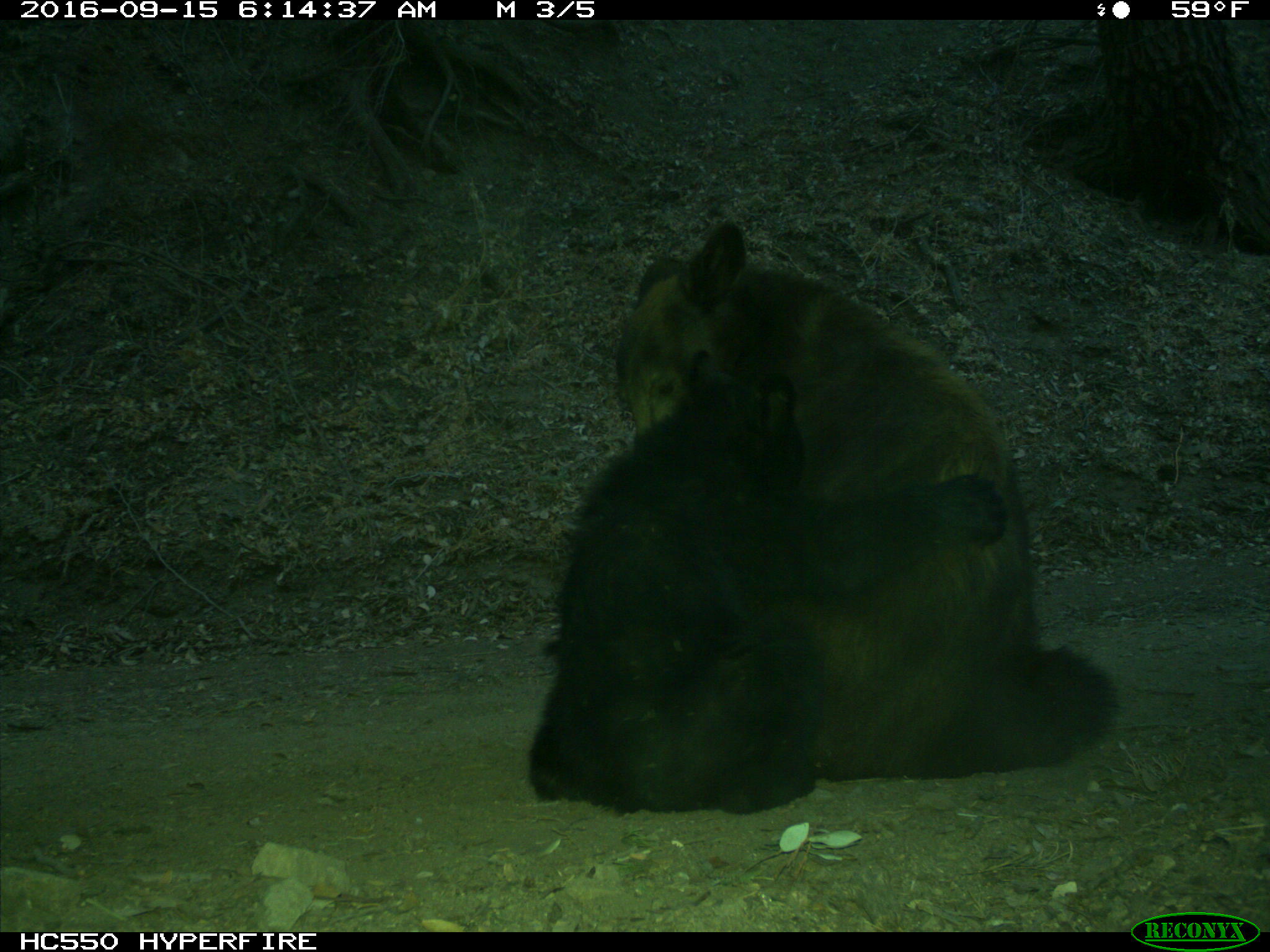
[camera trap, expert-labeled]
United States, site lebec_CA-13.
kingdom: Animalia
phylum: Chordata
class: Mammalia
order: Carnivora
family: Ursidae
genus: Ursus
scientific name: Ursus americanus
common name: american black bear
Ursus americanus (american black bear).